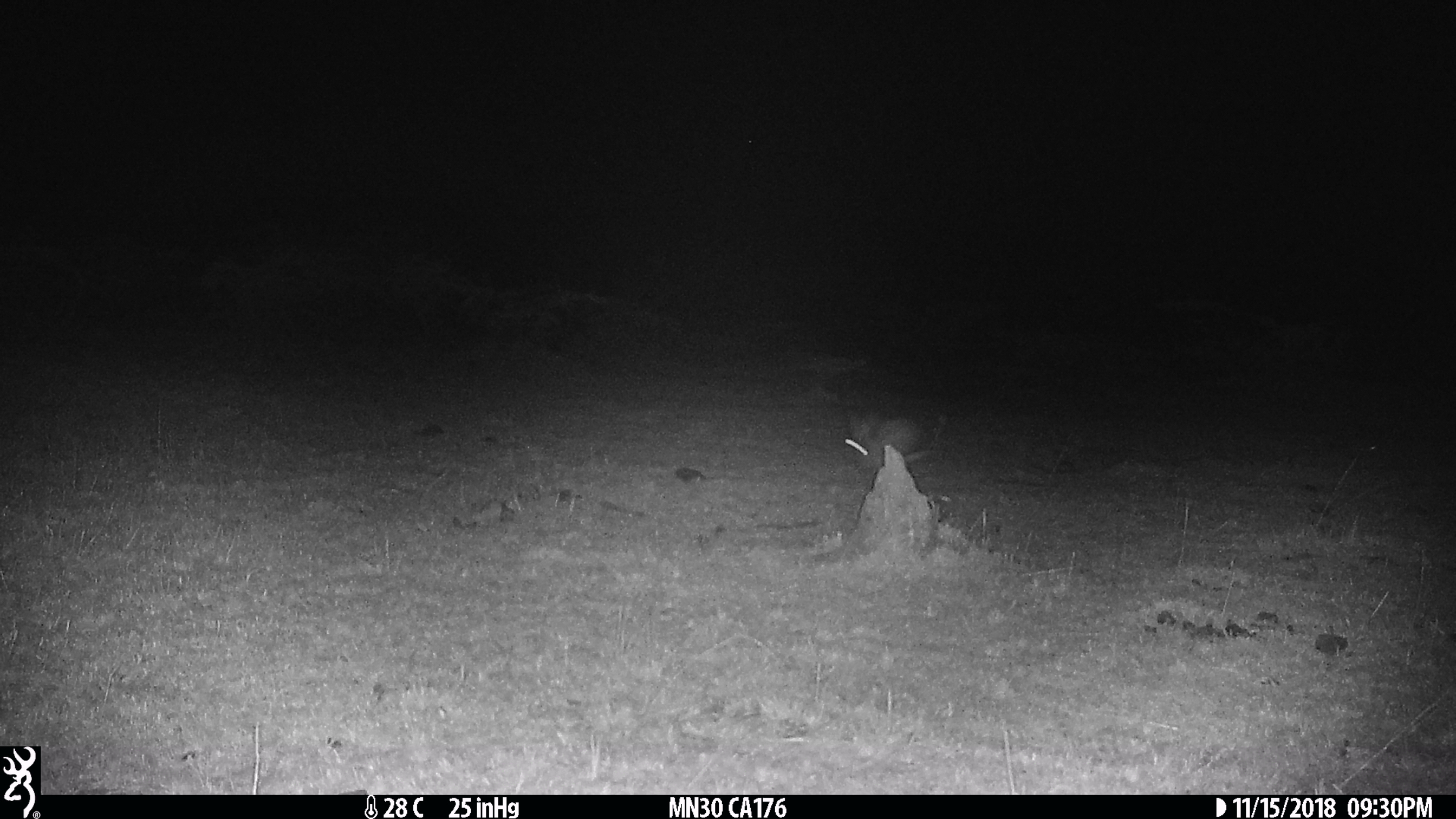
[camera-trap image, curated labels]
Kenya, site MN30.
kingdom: Animalia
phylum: Chordata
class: Mammalia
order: Lagomorpha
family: Leporidae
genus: Lepus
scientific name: Lepus capensis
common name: cape hare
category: hare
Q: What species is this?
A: Hare (cape hare) (Lepus capensis).